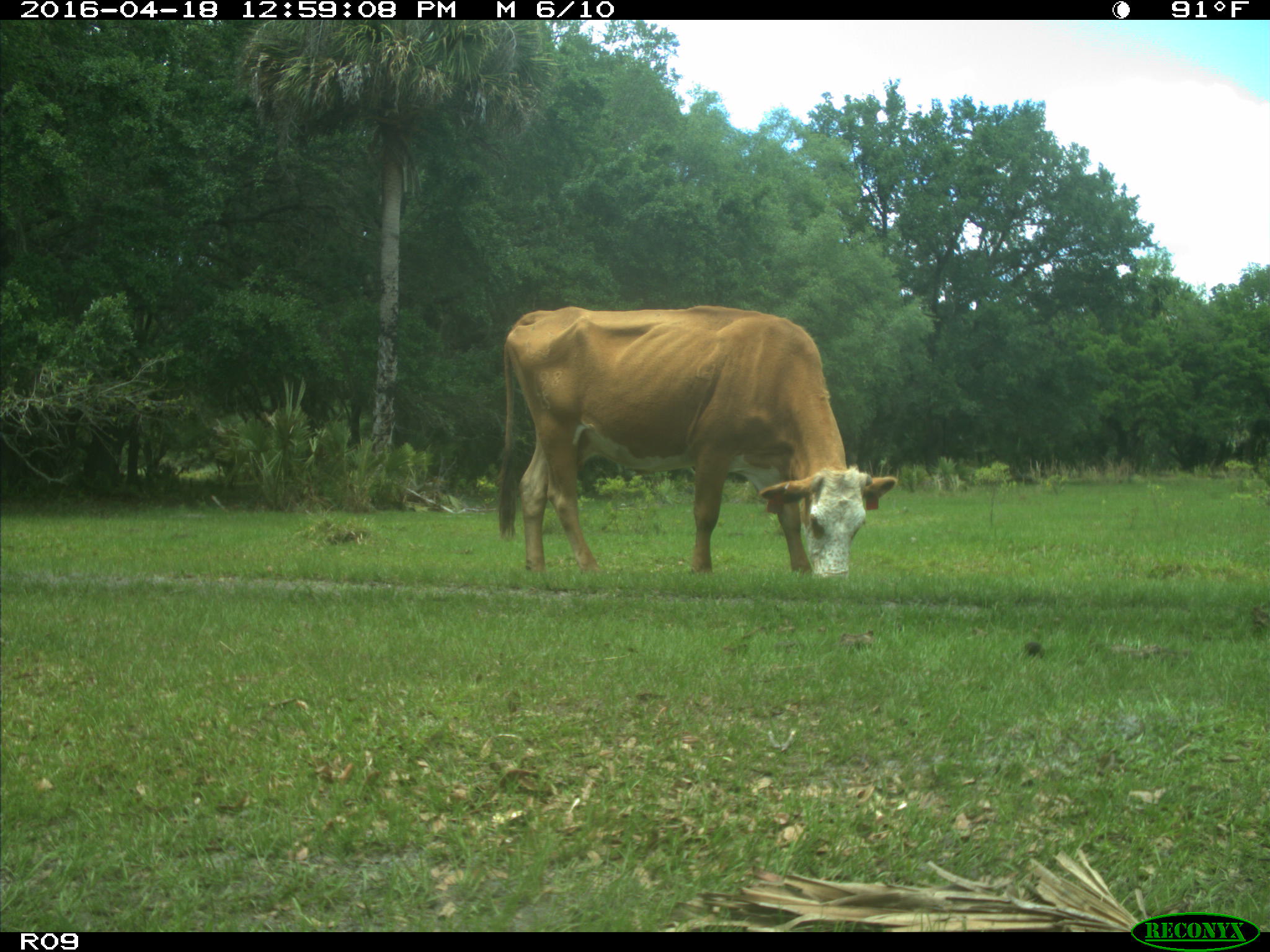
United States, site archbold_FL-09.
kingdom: Animalia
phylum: Chordata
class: Mammalia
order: Artiodactyla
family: Bovidae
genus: Bos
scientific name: Bos taurus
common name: domestic cow